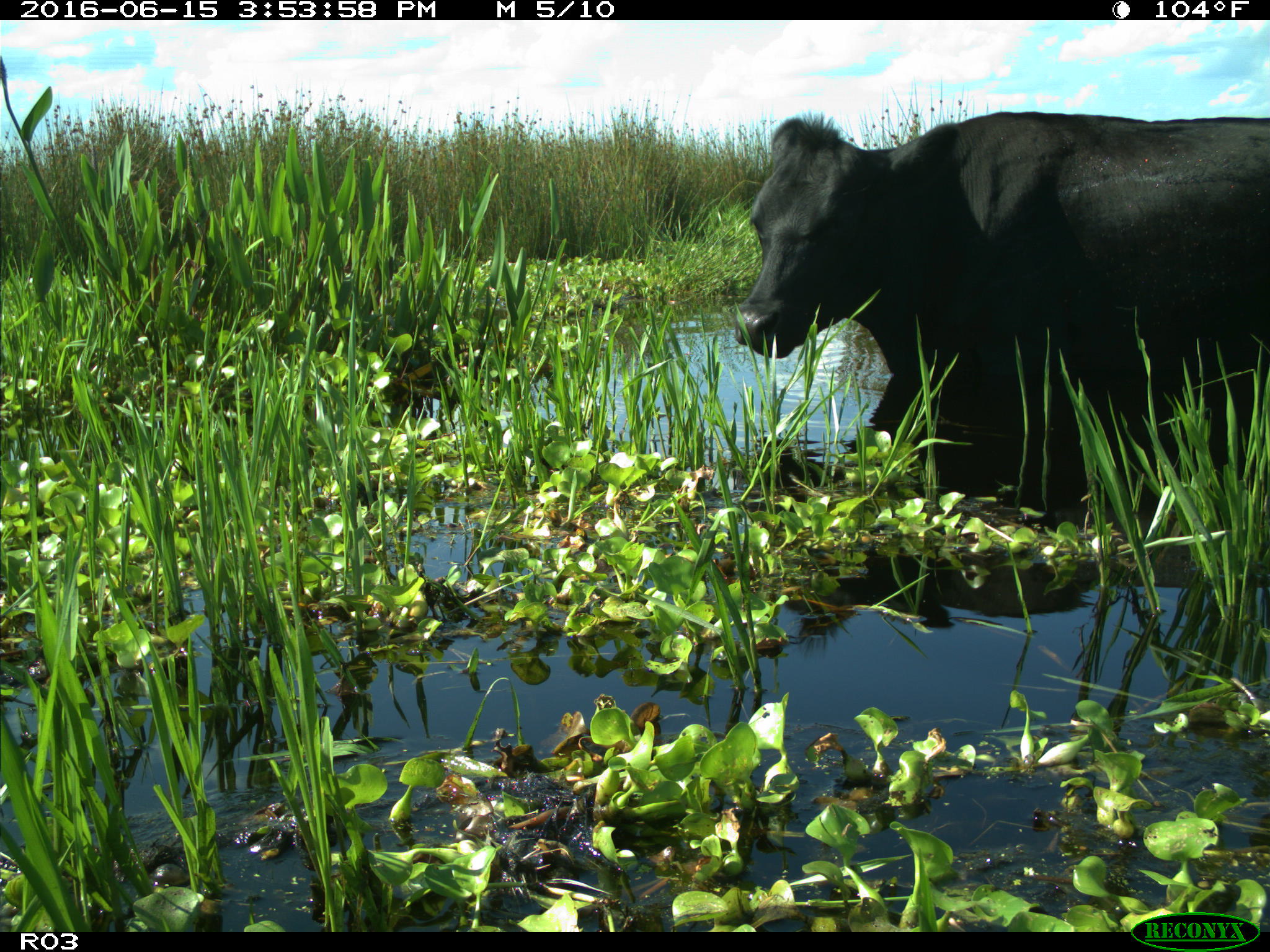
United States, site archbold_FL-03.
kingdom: Animalia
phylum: Chordata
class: Mammalia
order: Artiodactyla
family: Bovidae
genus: Bos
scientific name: Bos taurus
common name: domestic cow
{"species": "Bos taurus (domestic cow)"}